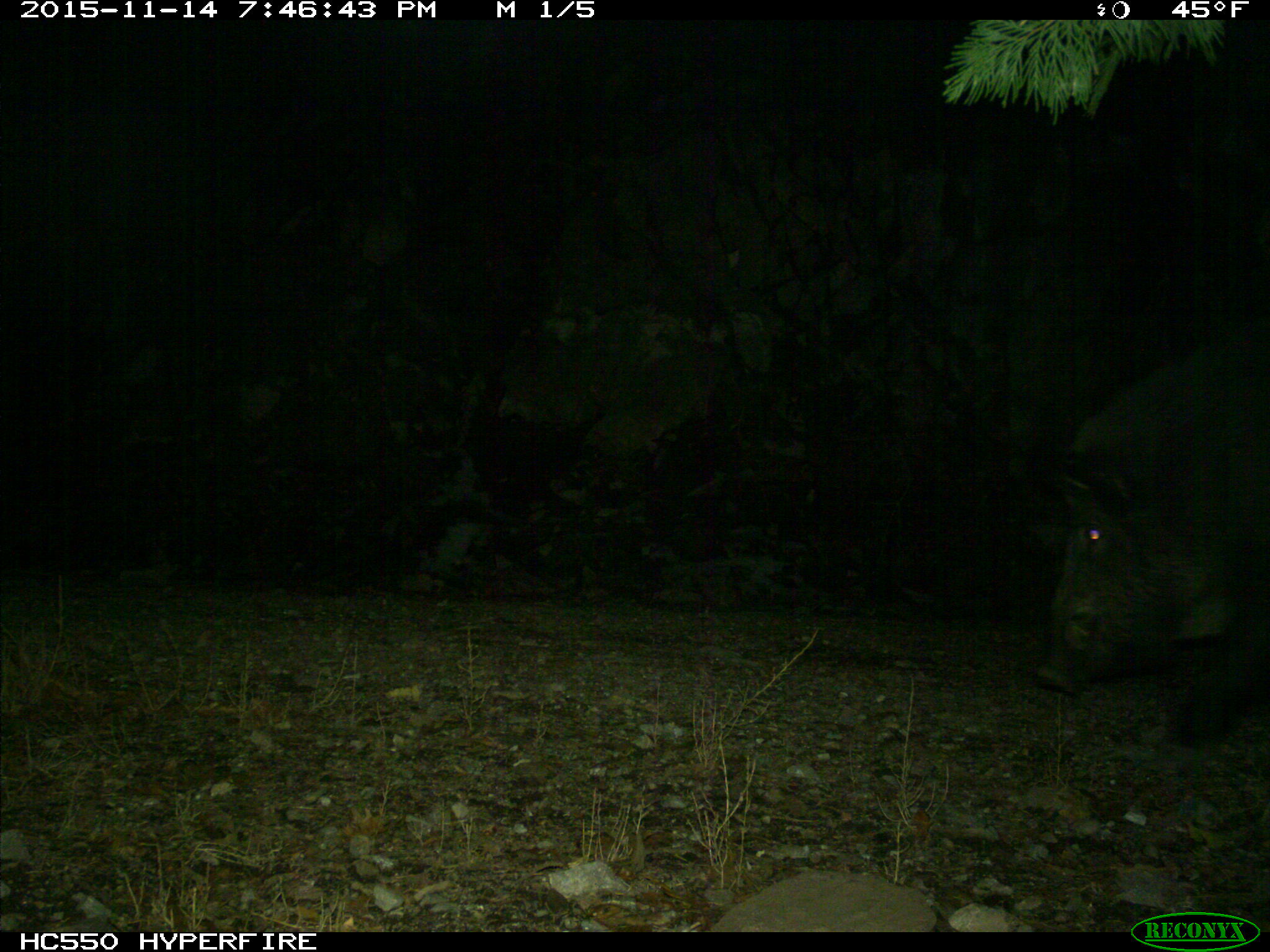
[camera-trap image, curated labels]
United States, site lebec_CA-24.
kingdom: Animalia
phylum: Chordata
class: Mammalia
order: Artiodactyla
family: Suidae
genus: Sus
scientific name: Sus scrofa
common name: wild boar